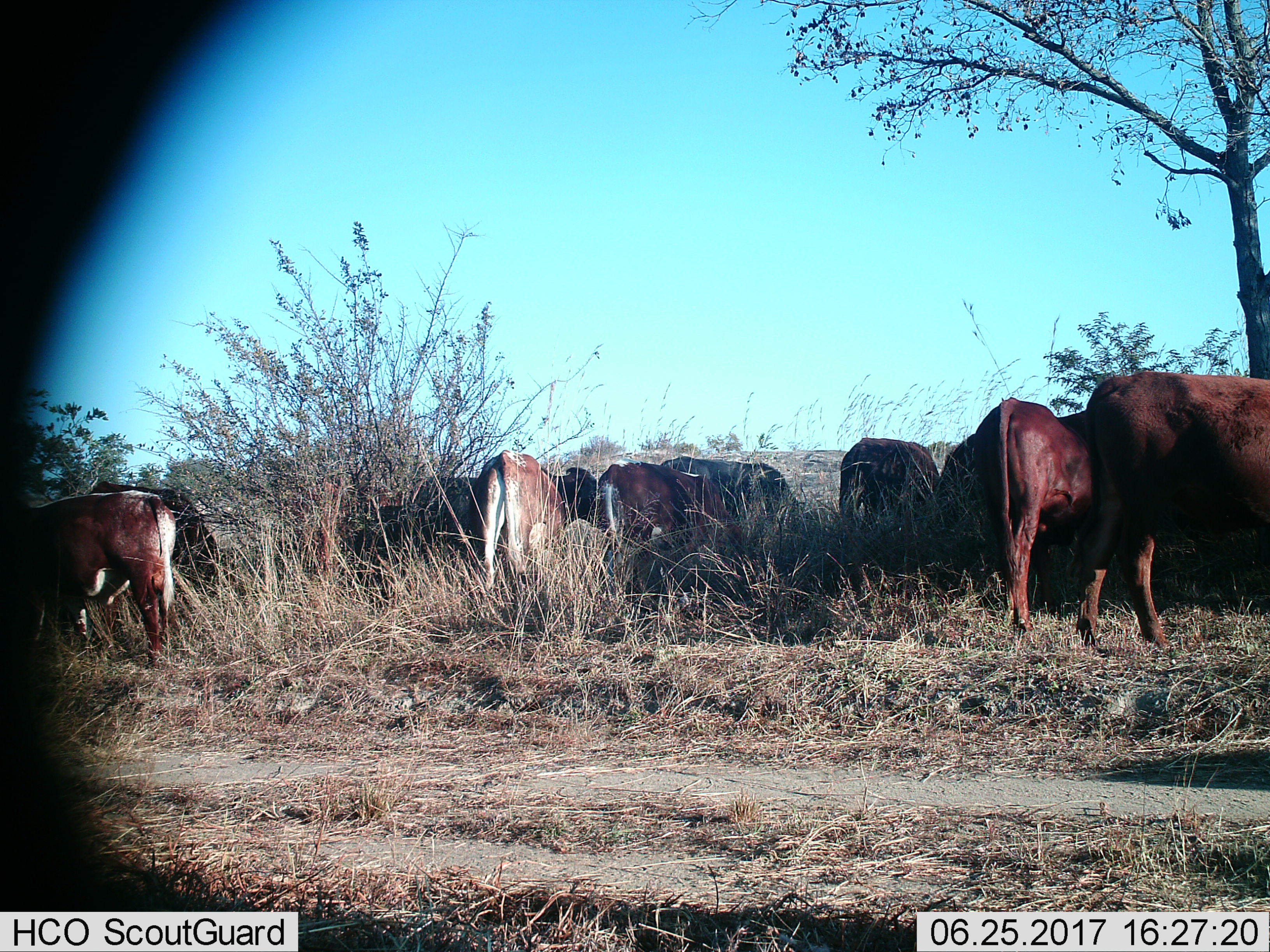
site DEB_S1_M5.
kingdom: Animalia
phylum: Chordata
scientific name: Vertebrata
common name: domestic animal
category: domesticanimal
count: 11-50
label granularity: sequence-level